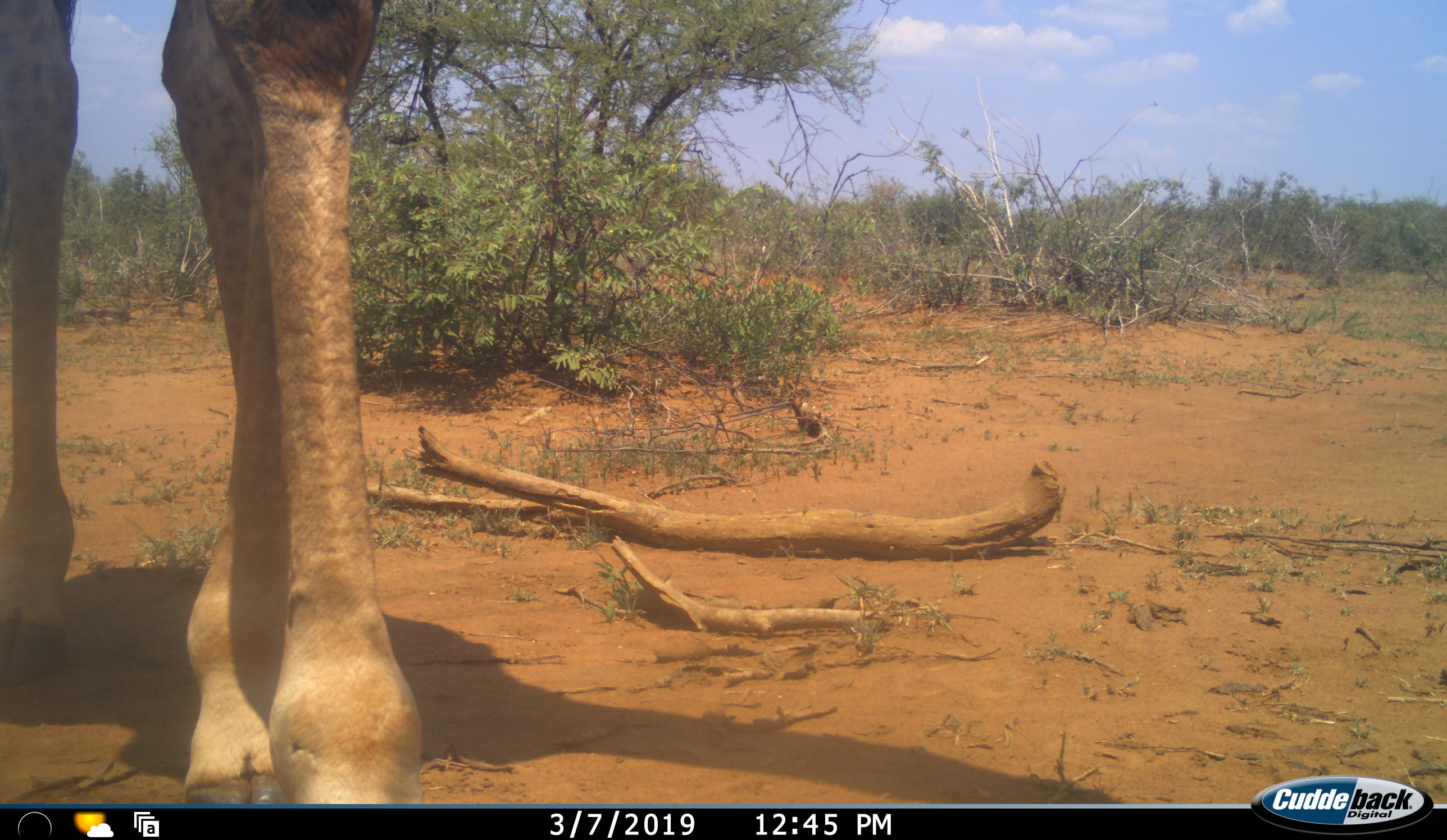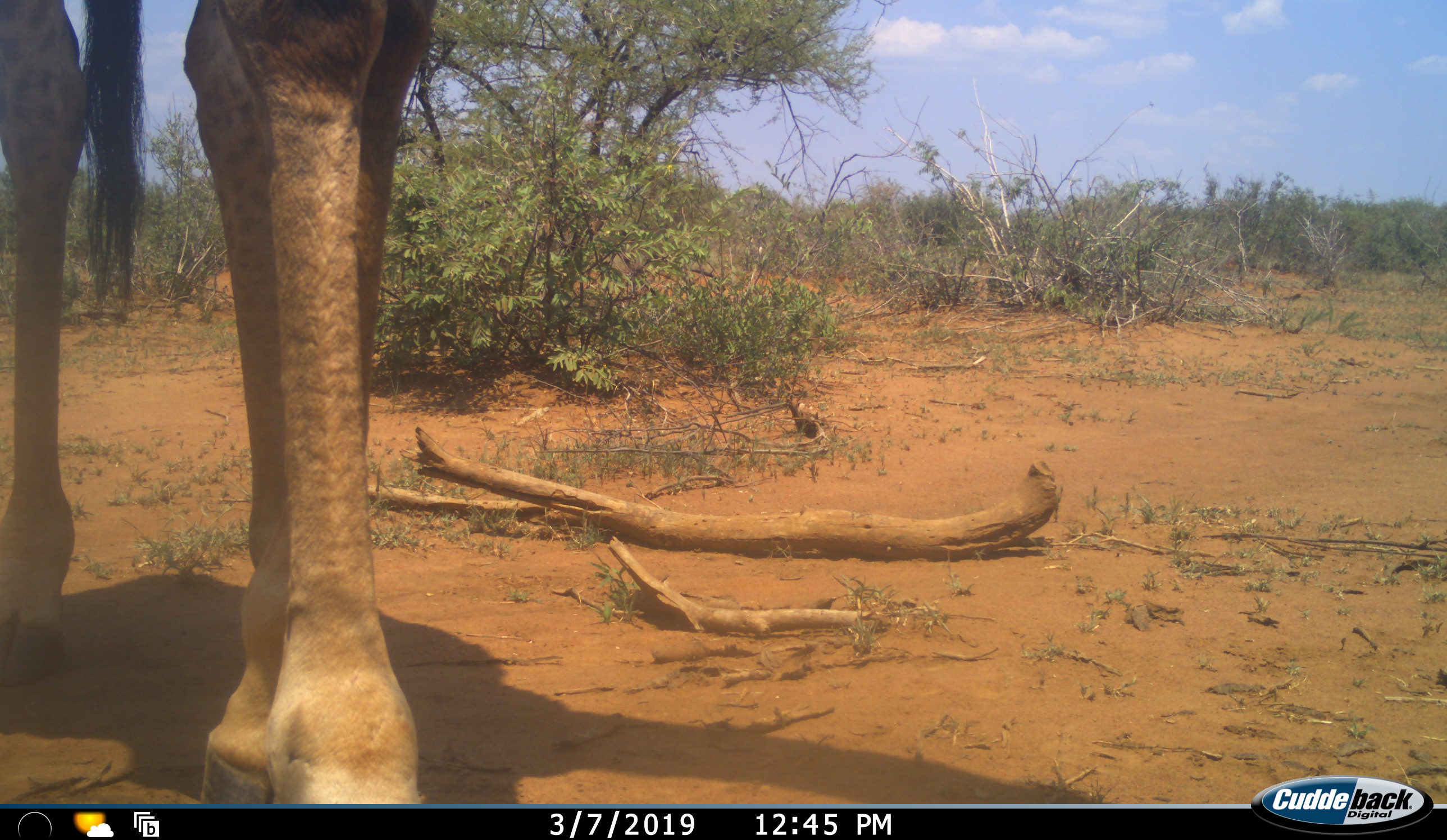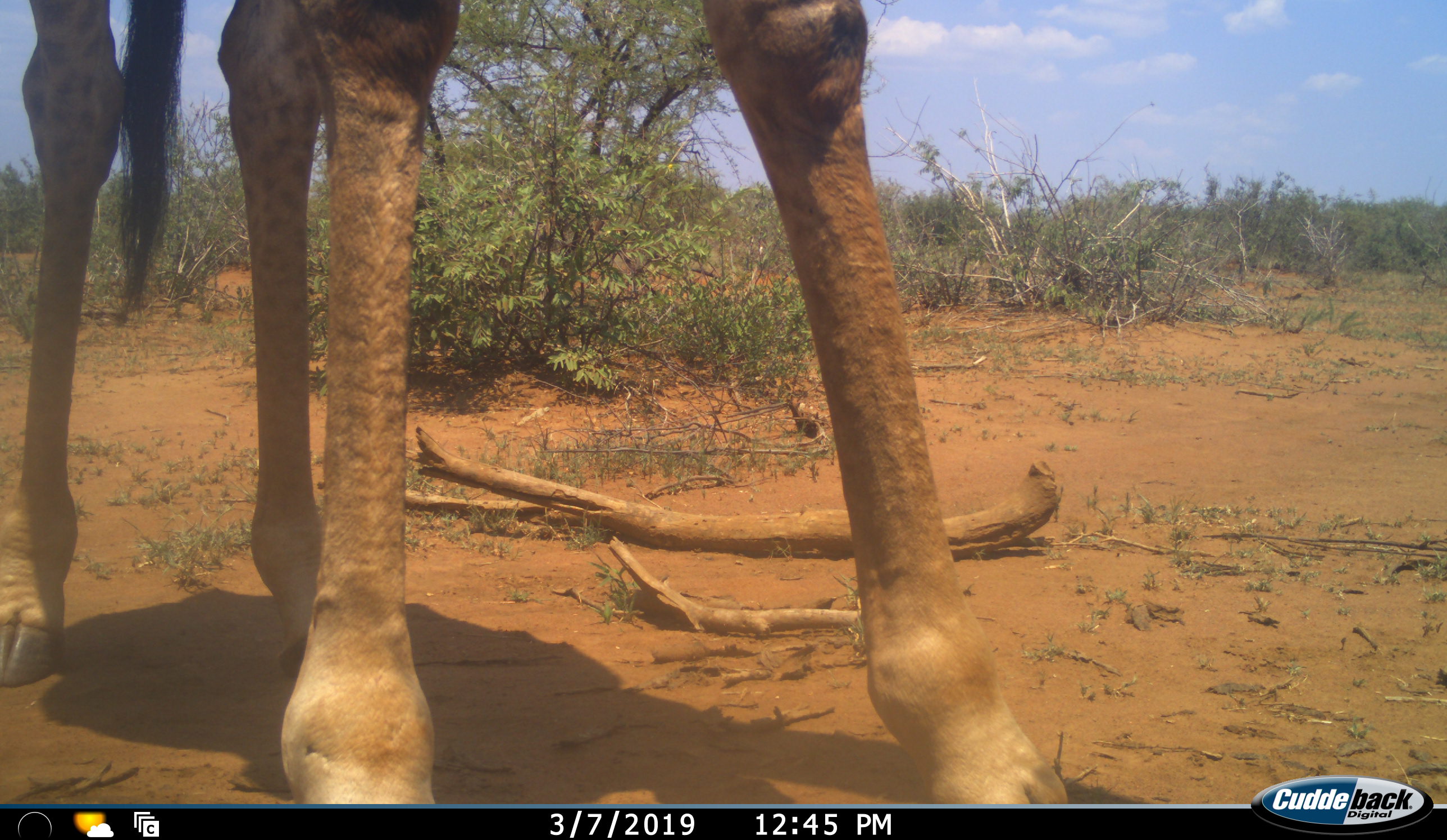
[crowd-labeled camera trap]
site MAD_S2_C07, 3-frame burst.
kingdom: Animalia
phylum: Chordata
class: Mammalia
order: Artiodactyla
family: Giraffidae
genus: Giraffa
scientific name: Giraffa camelopardalis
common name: giraffe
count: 1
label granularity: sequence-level